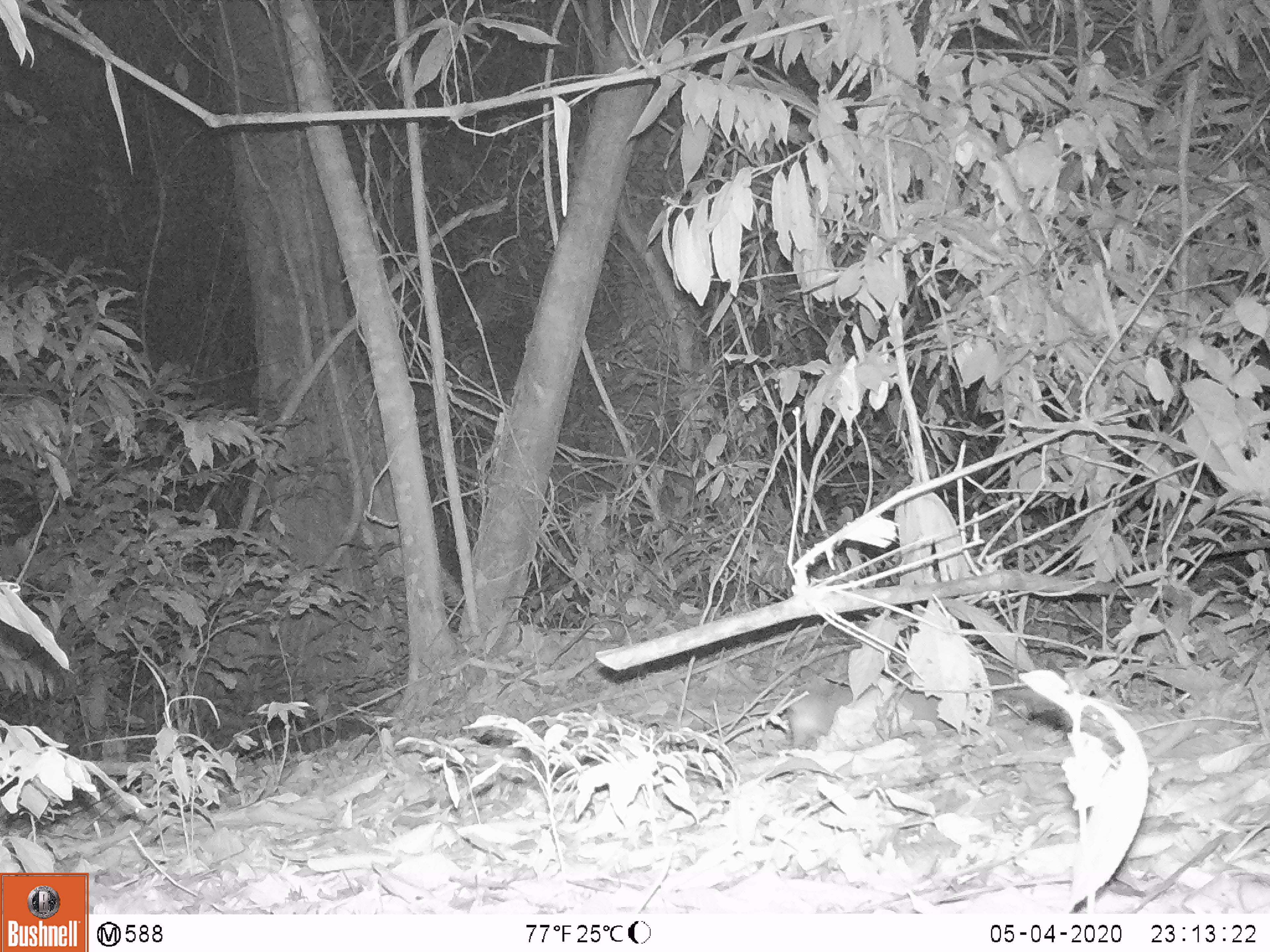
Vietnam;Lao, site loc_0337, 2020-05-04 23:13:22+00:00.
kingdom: Animalia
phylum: Chordata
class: Mammalia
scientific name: Mammalia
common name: mammal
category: unidentified small mammal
Unidentified small mammal (mammal) (Mammalia). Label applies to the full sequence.